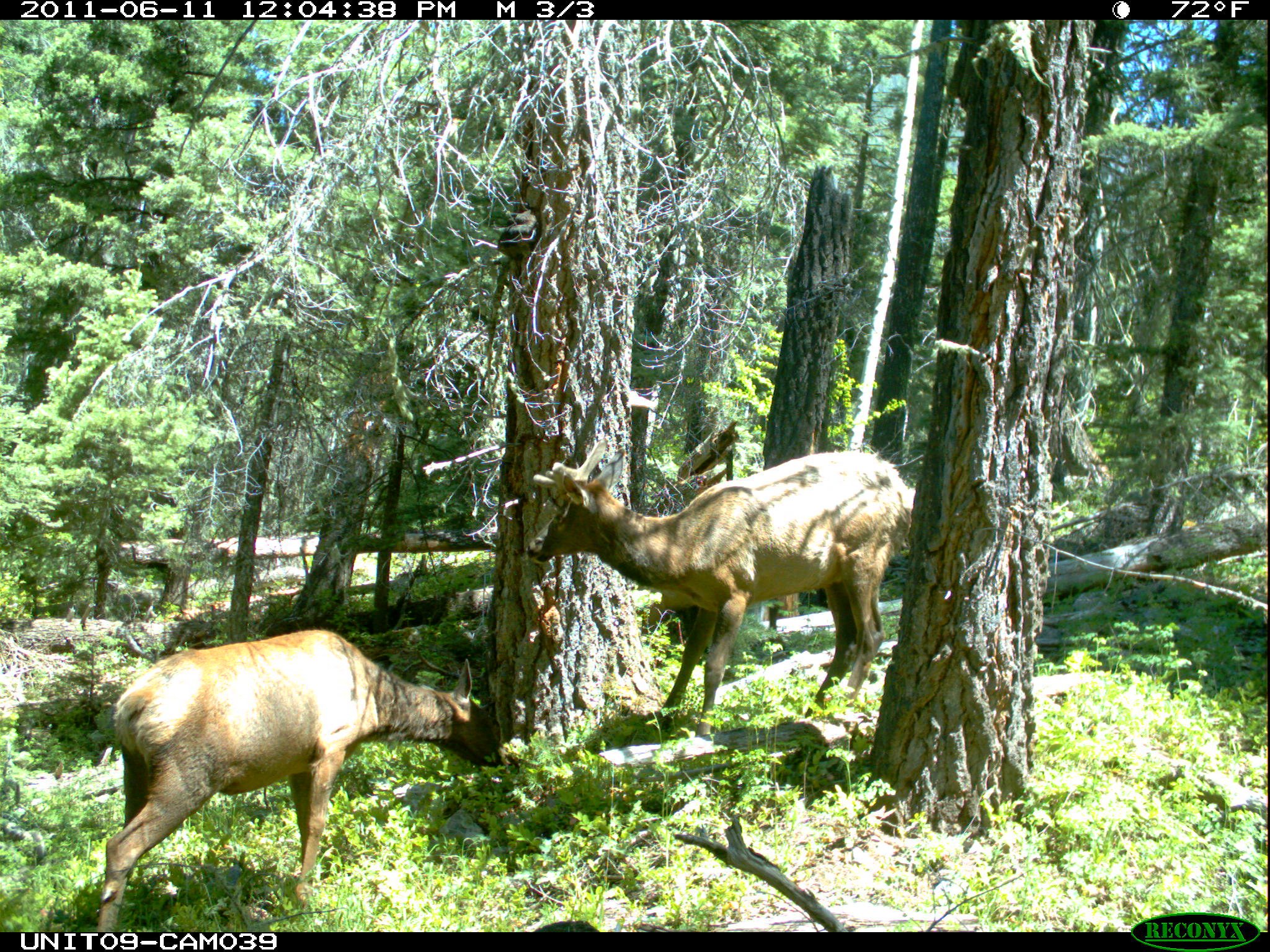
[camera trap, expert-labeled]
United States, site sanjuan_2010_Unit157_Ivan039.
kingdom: Animalia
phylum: Chordata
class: Mammalia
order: Artiodactyla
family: Cervidae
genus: Cervus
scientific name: Cervus elaphus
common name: red deer